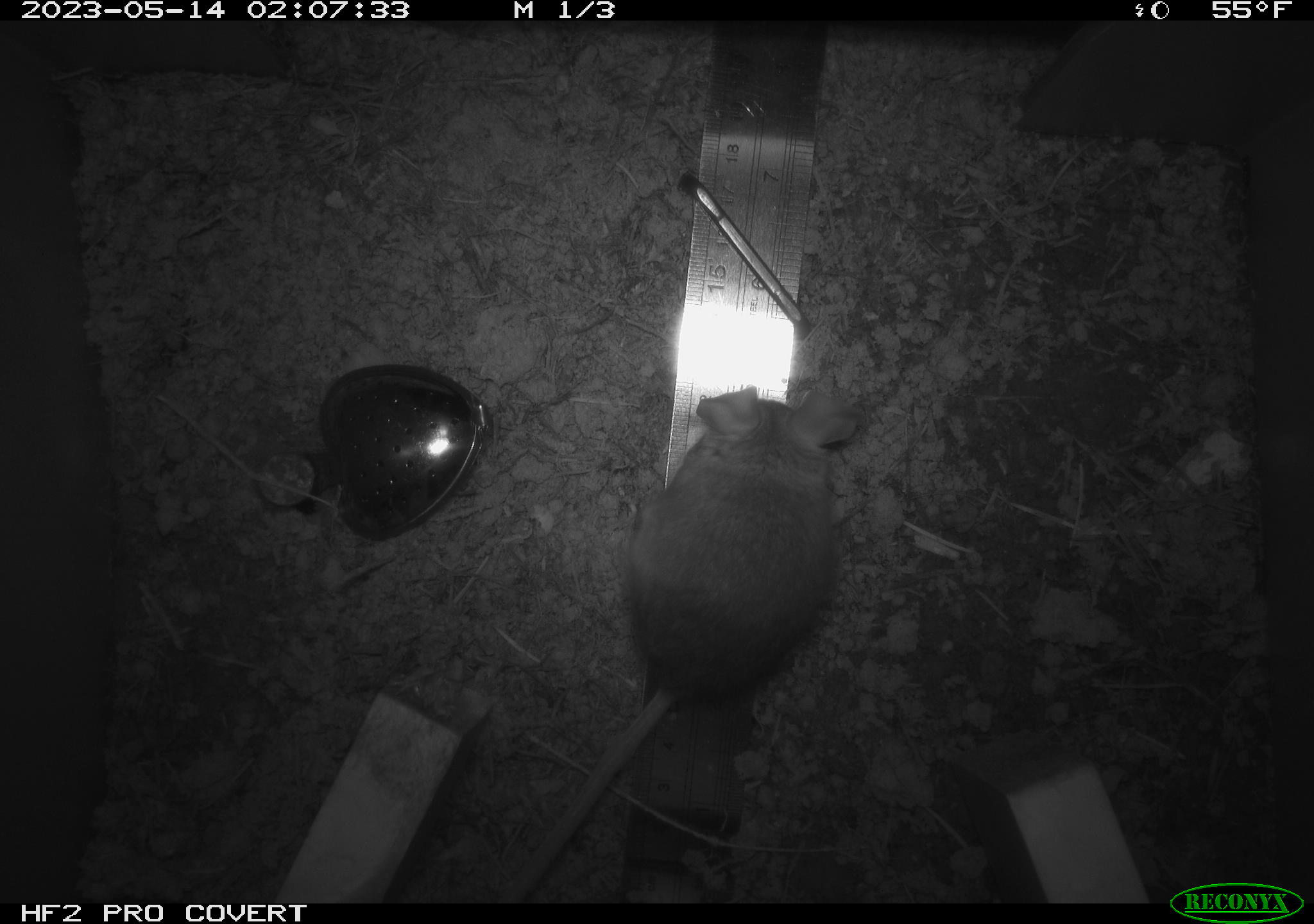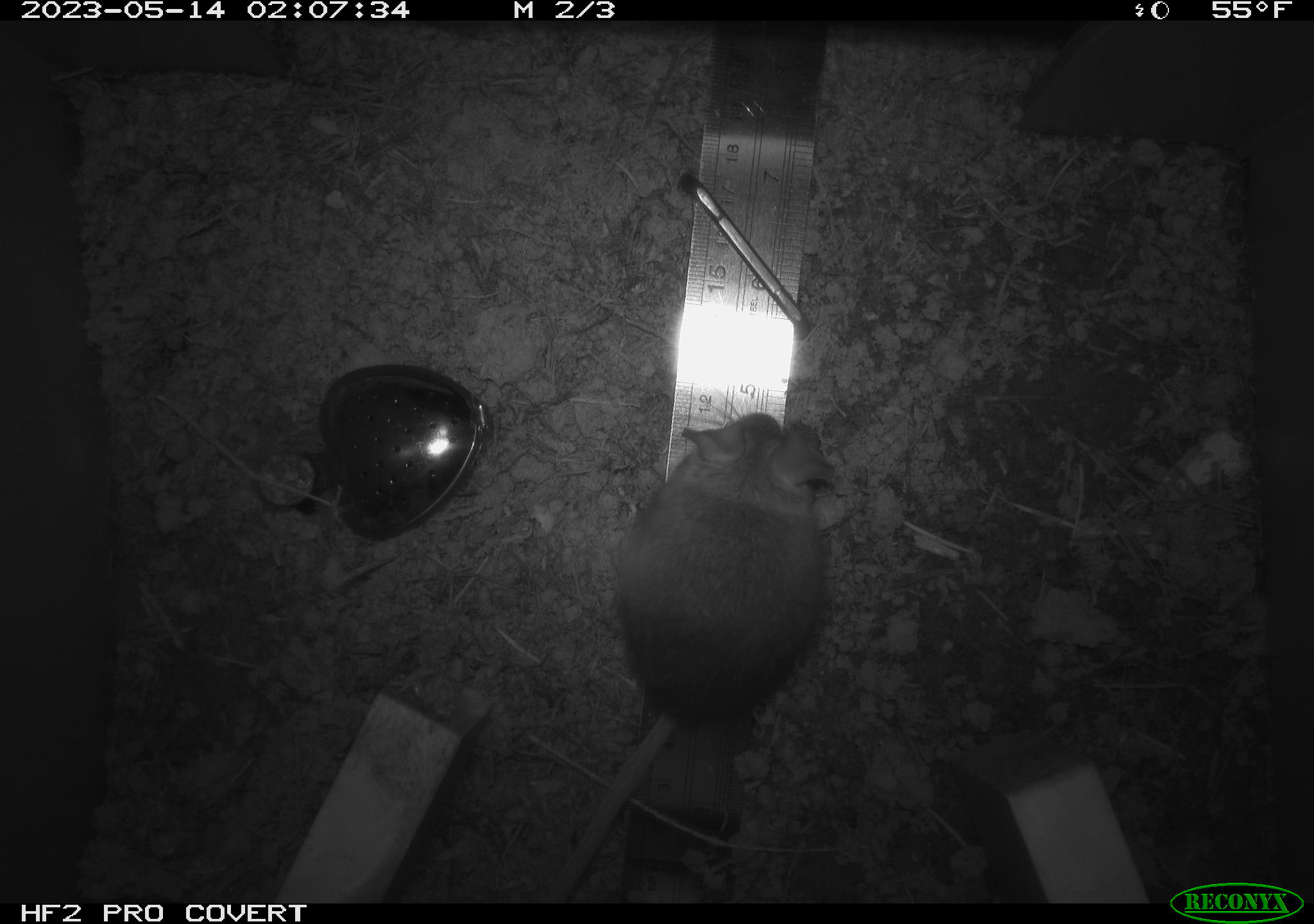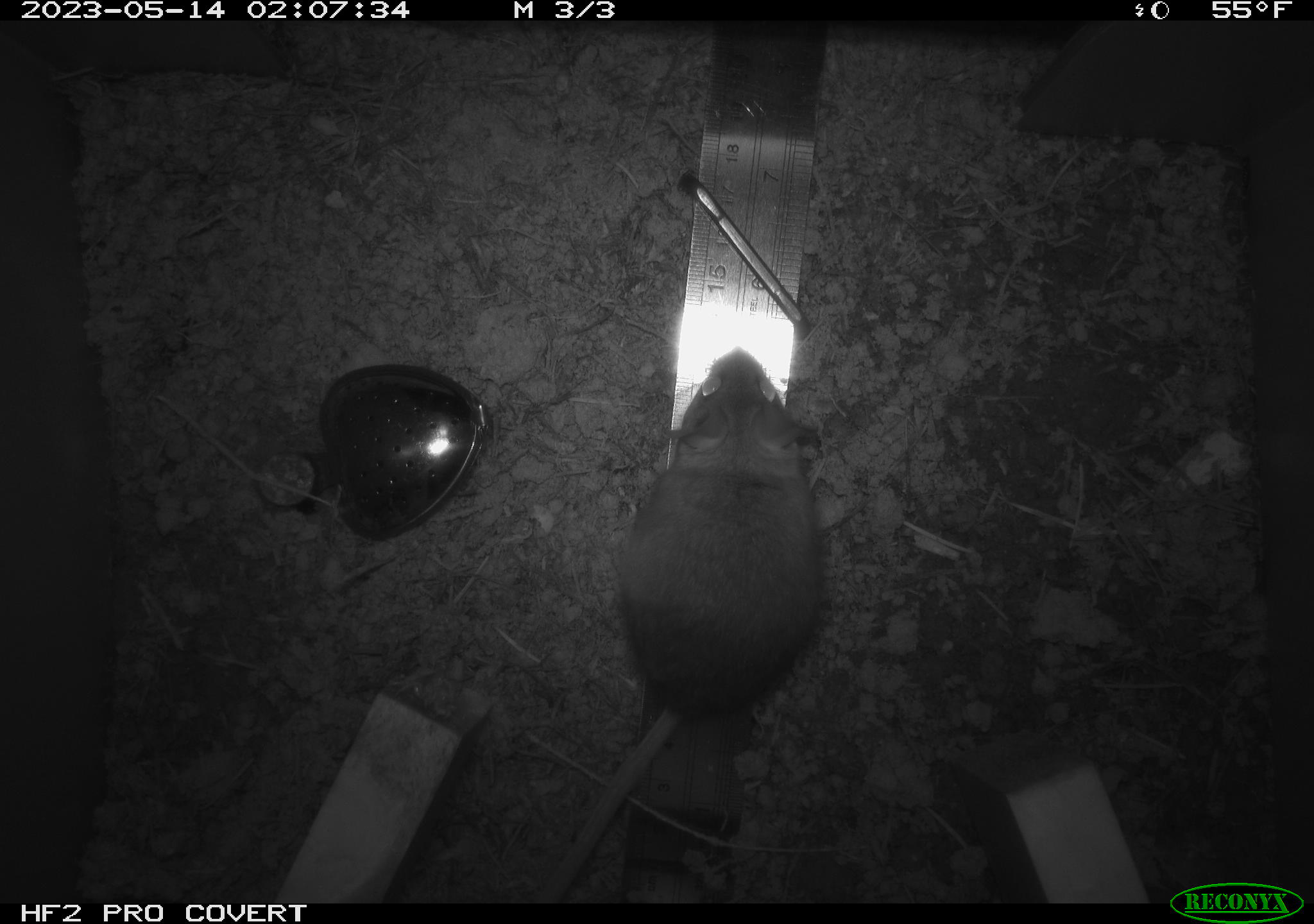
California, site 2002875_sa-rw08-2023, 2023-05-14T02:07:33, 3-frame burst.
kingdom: Animalia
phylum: Chordata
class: Mammalia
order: Rodentia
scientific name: Rodentia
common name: mouse species